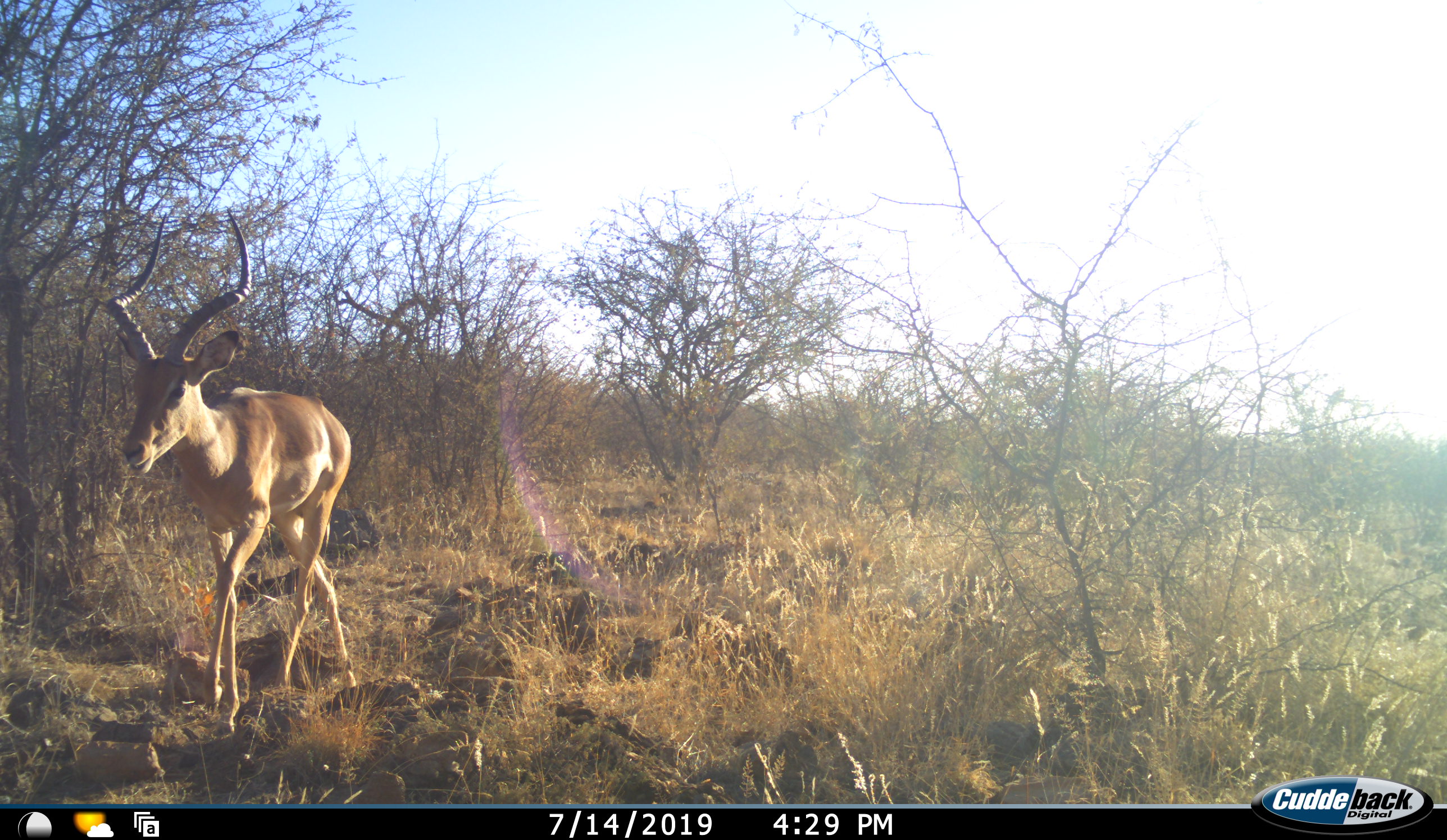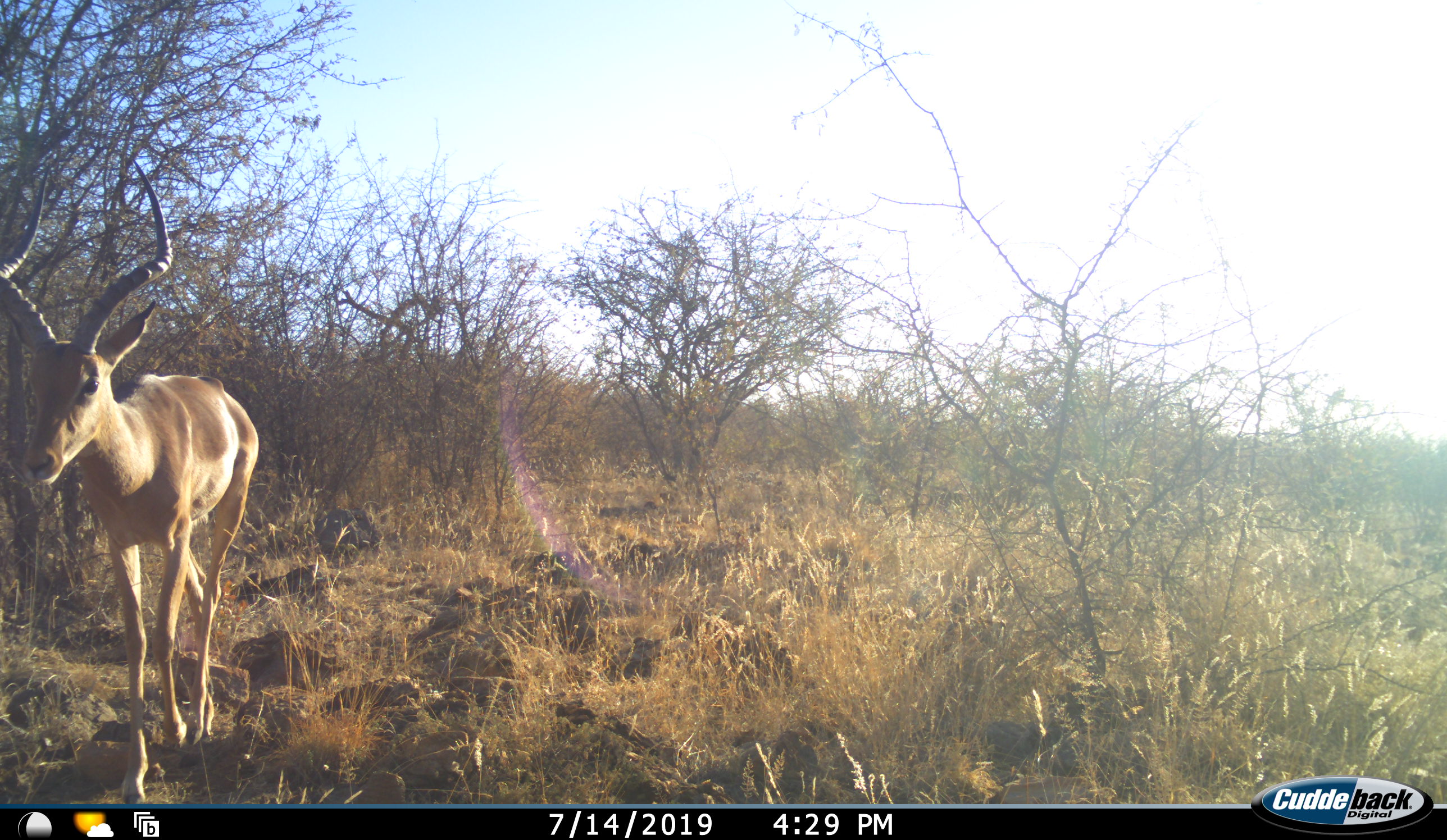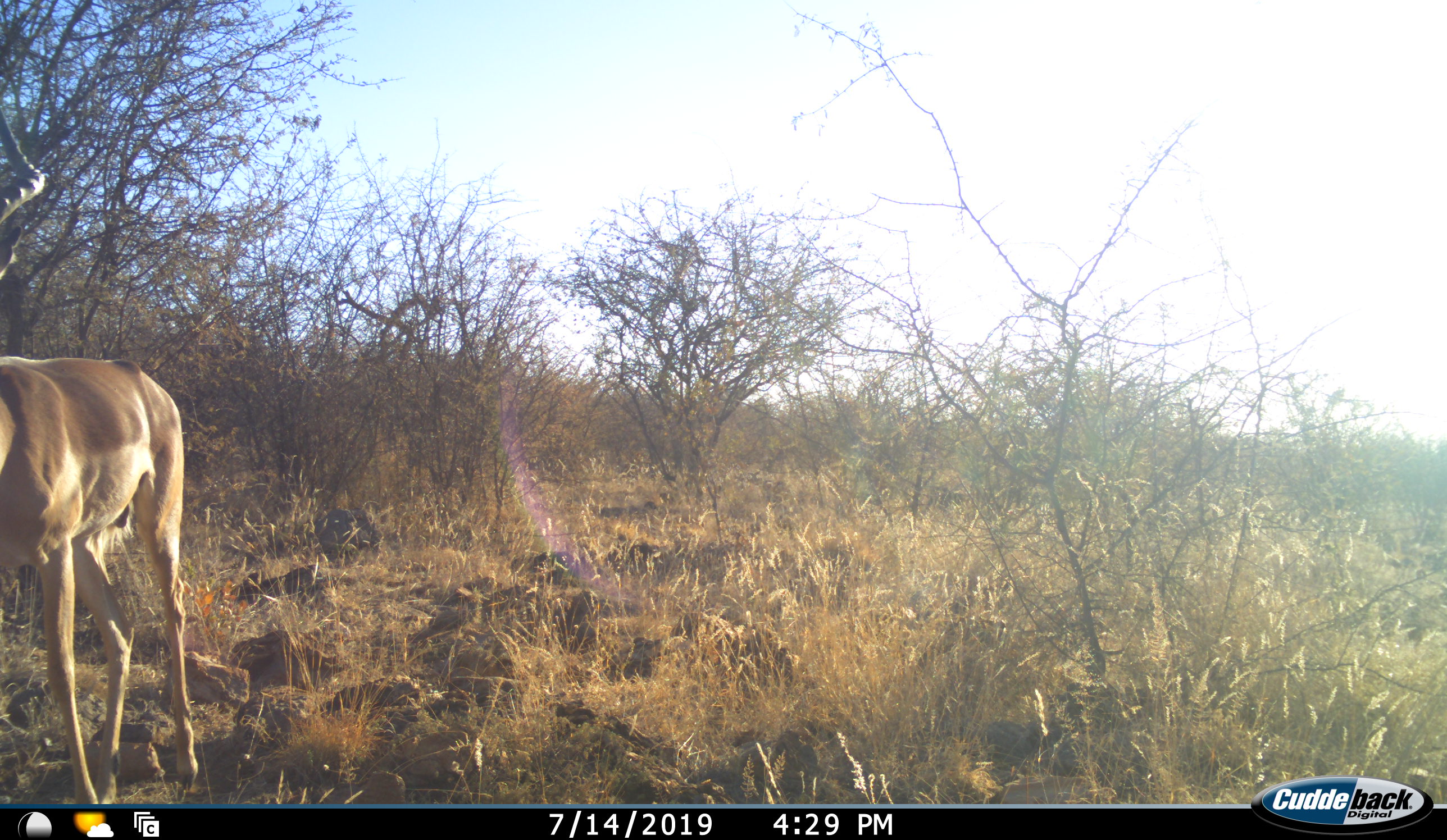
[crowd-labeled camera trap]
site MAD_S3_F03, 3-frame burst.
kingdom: Animalia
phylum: Chordata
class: Mammalia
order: Artiodactyla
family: Bovidae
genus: Aepyceros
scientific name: Aepyceros melampus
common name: impala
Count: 1.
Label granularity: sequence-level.